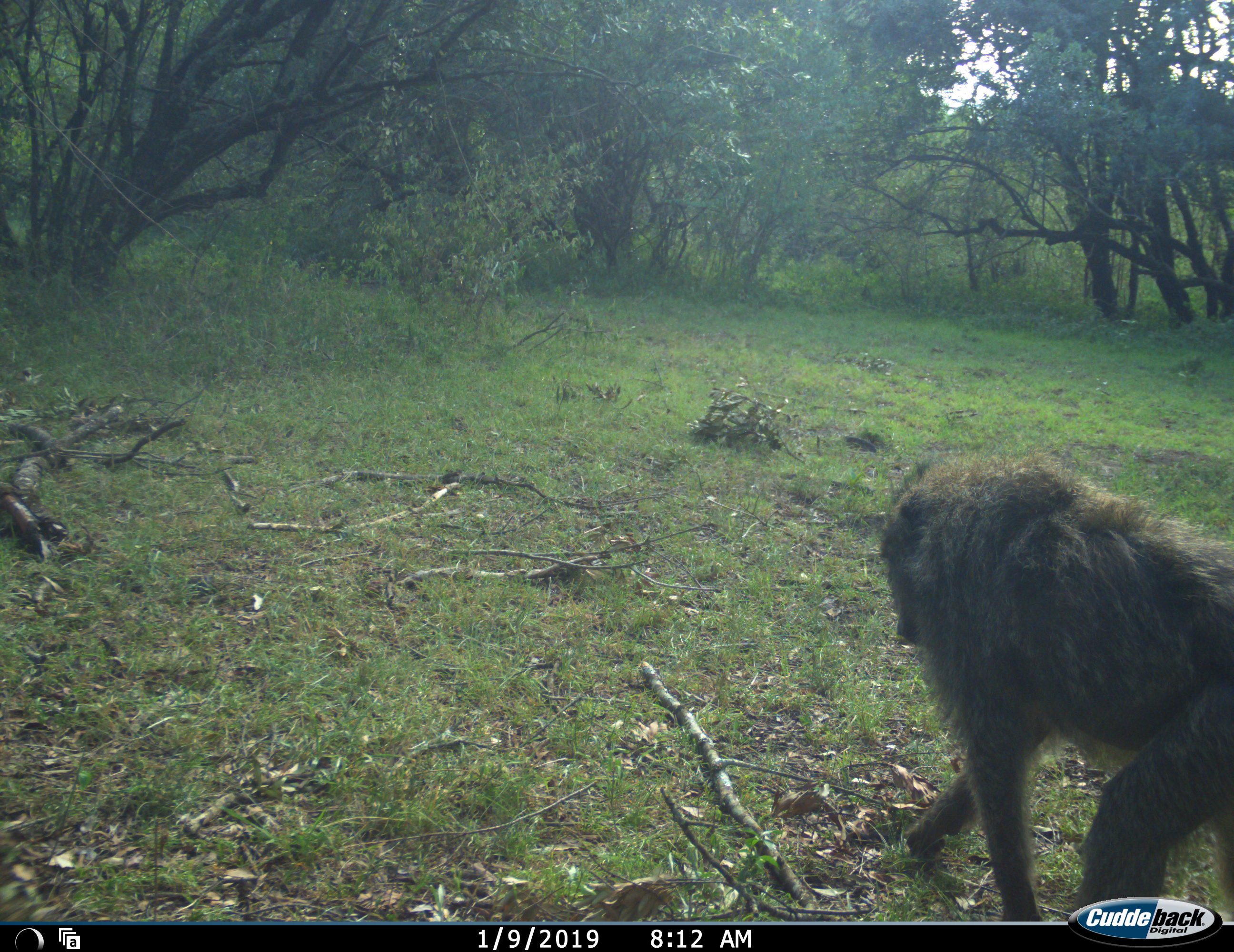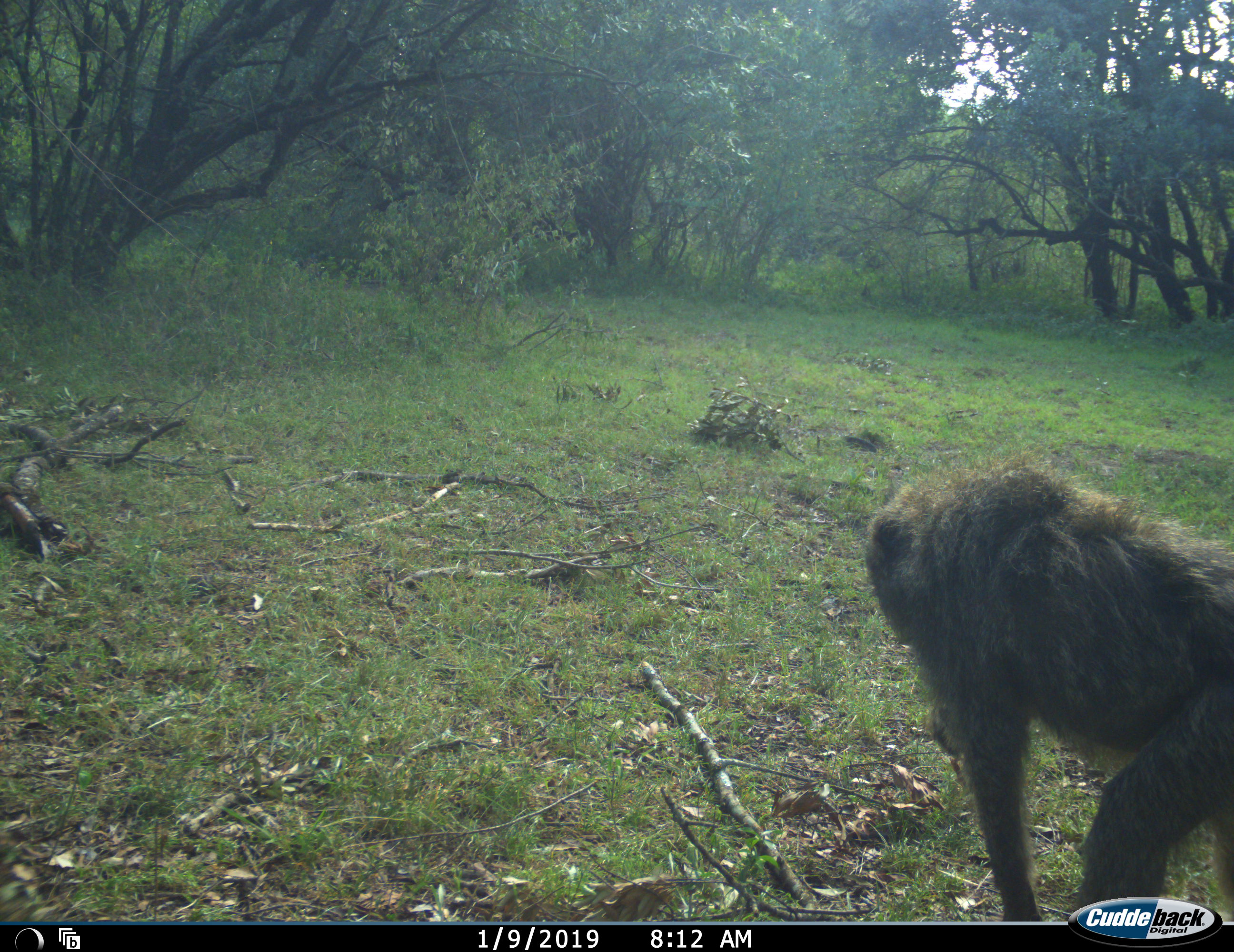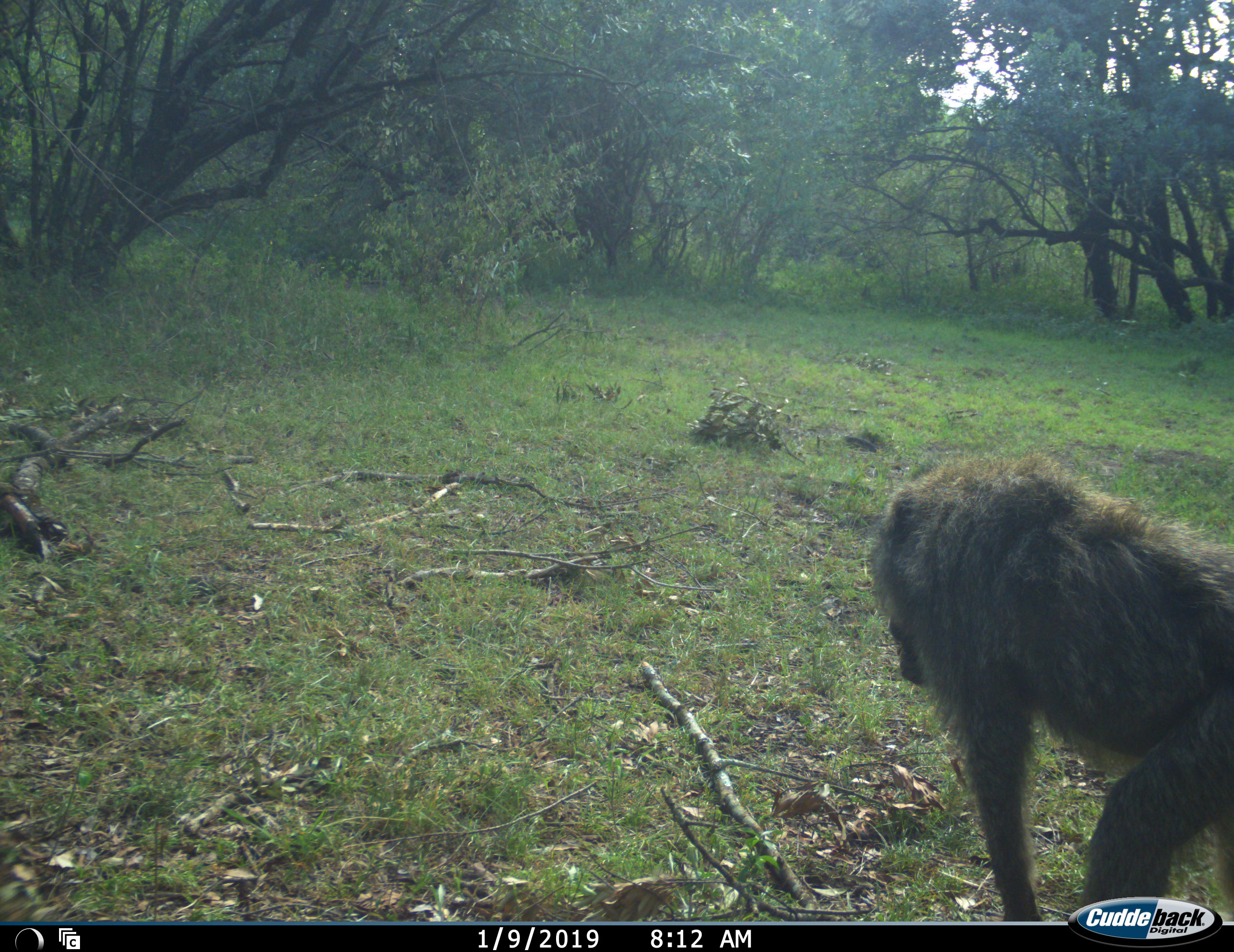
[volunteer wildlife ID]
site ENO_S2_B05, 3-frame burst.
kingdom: Animalia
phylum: Chordata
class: Mammalia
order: Primates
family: Cercopithecidae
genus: Papio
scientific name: Papio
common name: baboon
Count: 1.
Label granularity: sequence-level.